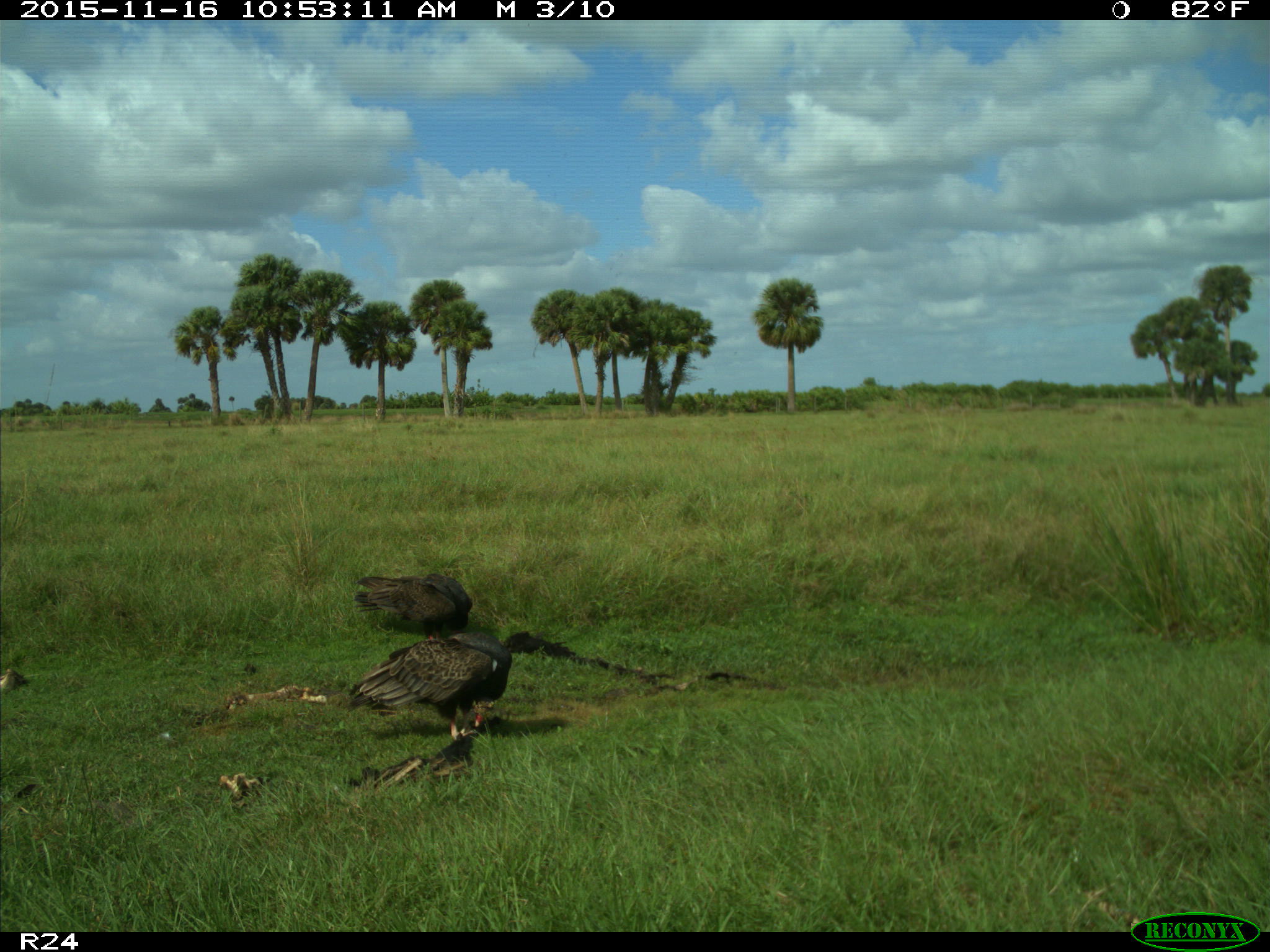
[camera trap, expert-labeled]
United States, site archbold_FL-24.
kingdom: Animalia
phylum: Chordata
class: Aves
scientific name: Aves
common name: birds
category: unidentified bird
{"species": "unidentified bird (birds) (Aves)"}